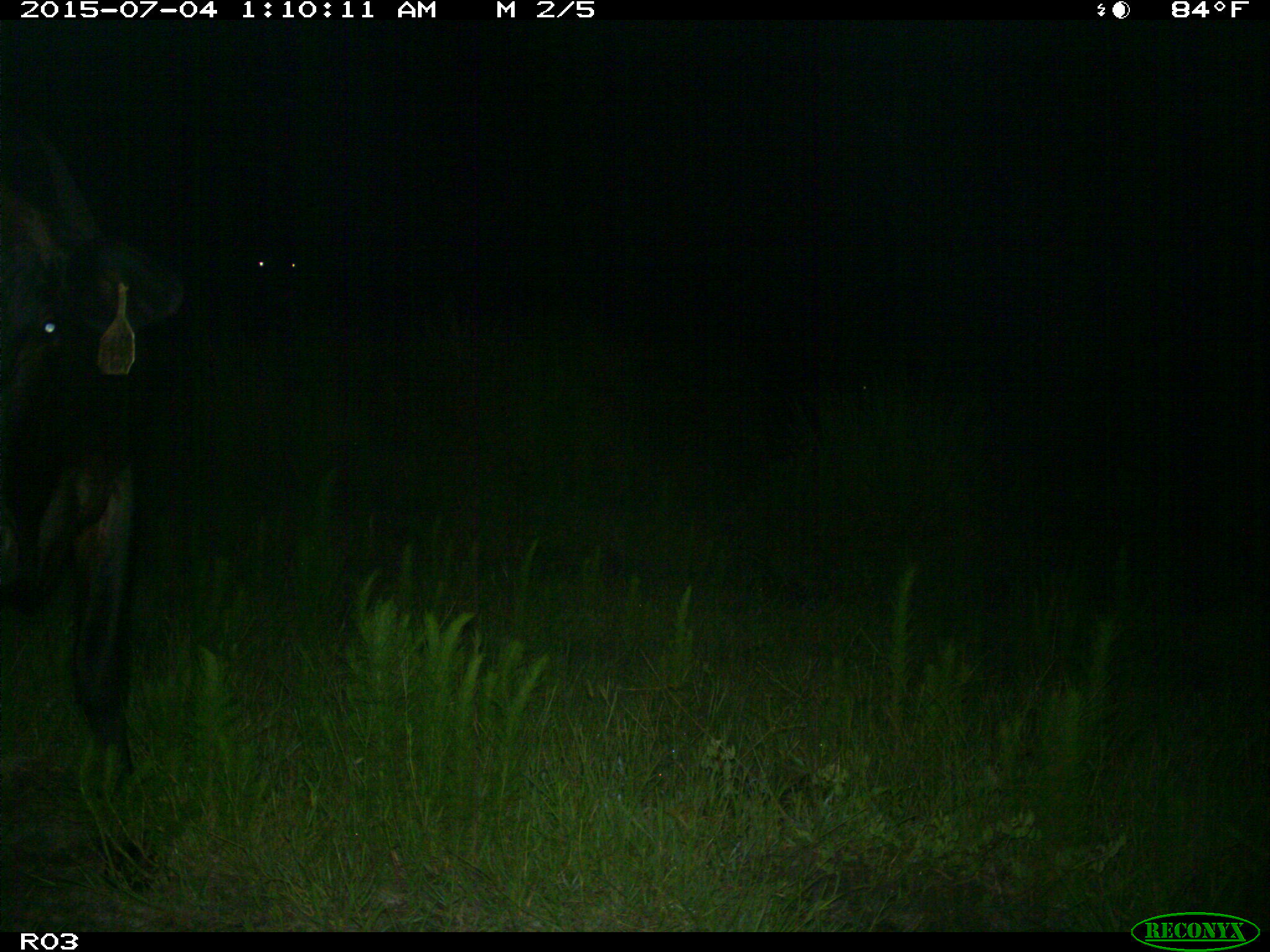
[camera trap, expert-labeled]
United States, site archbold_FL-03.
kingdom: Animalia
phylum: Chordata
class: Mammalia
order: Artiodactyla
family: Bovidae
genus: Bos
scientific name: Bos taurus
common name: domestic cow